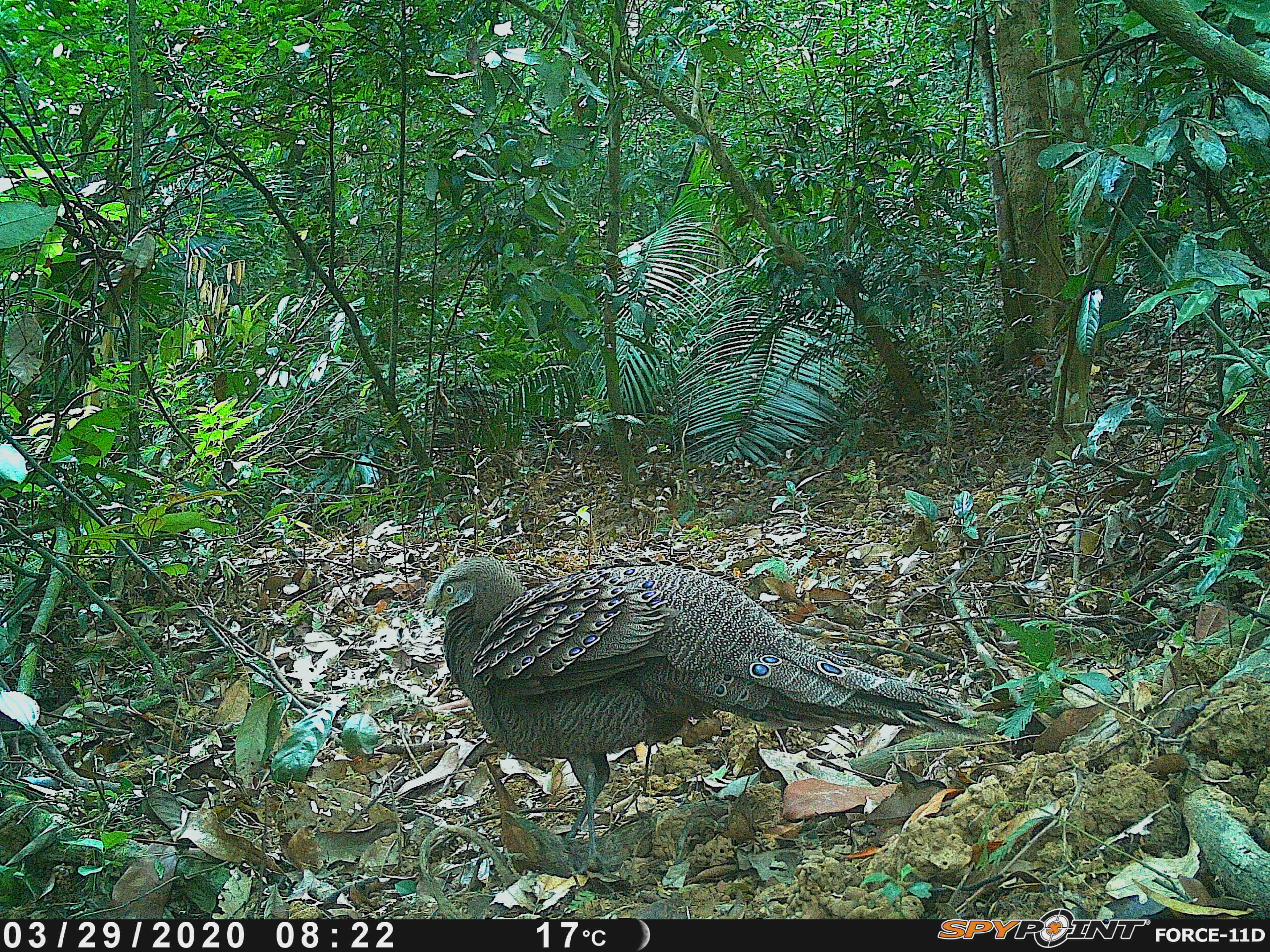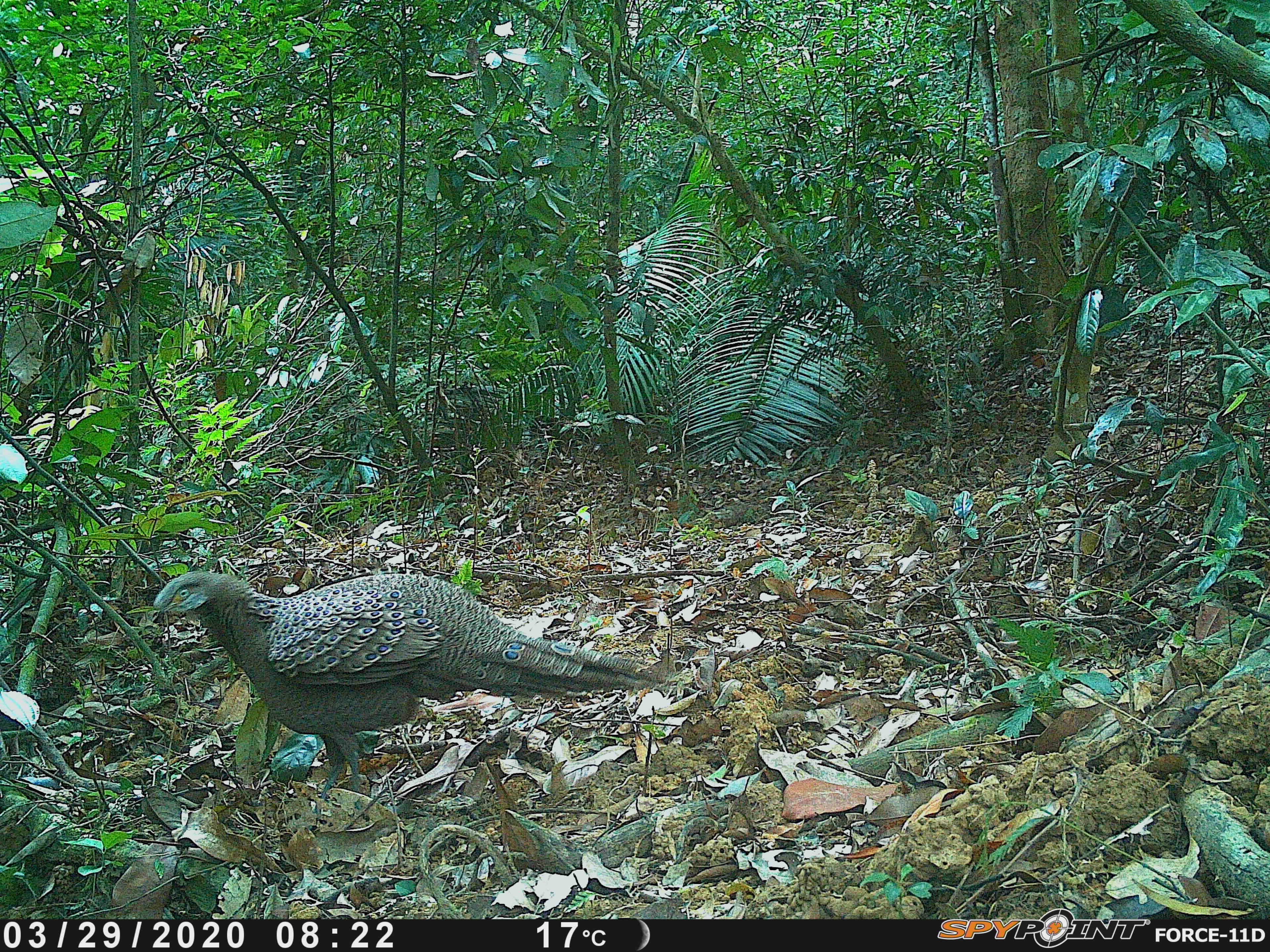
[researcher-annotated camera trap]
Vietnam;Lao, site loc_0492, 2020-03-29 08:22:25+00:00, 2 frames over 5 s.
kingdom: Animalia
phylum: Chordata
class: Aves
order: Galliformes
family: Phasianidae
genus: Polyplectron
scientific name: Polyplectron bicalcaratum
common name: gray peacock-pheasant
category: grey peacock pheasant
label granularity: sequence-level